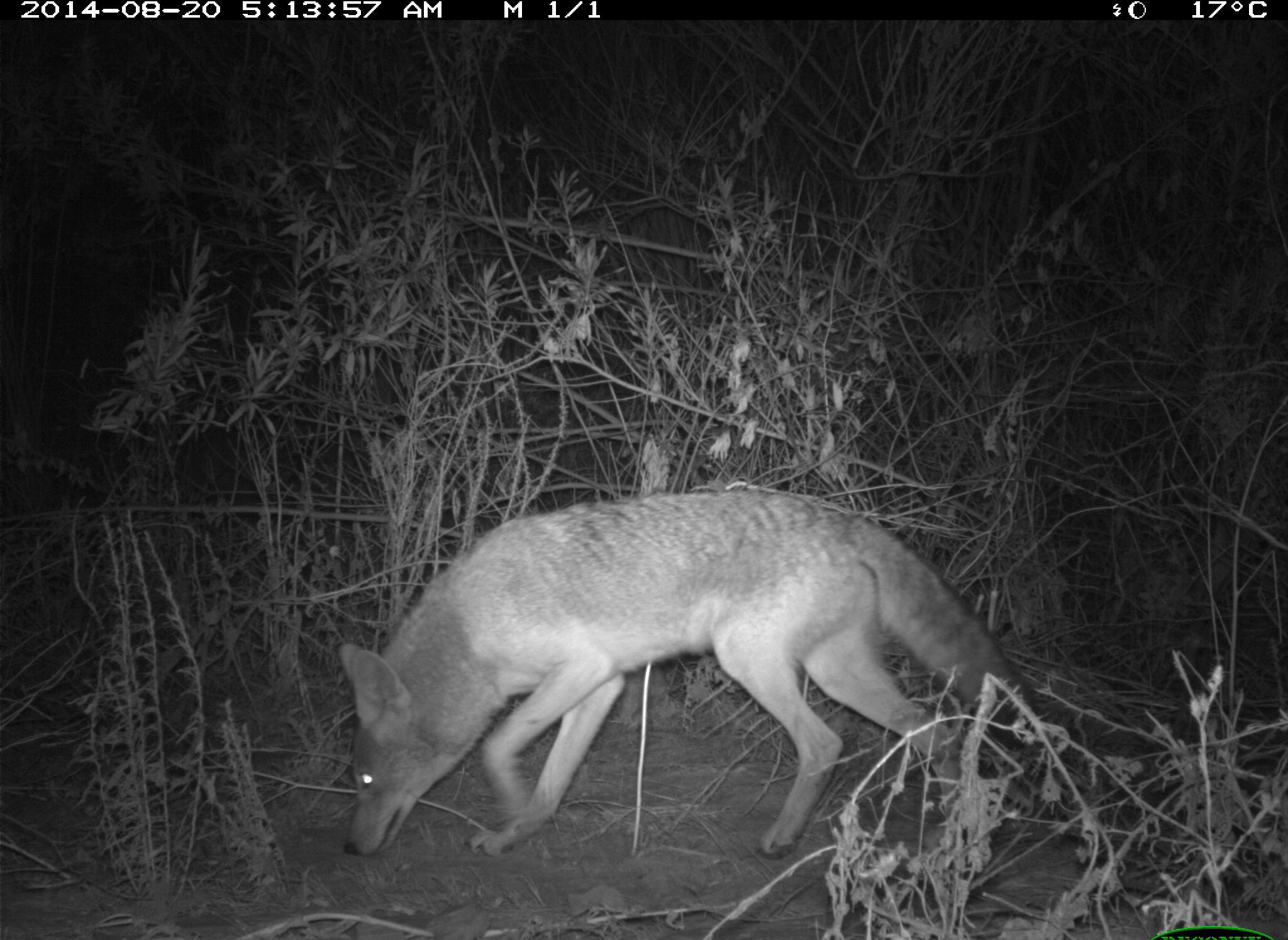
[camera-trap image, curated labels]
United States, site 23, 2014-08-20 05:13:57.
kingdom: Animalia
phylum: Chordata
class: Mammalia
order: Carnivora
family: Canidae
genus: Canis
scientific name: Canis latrans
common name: coyote